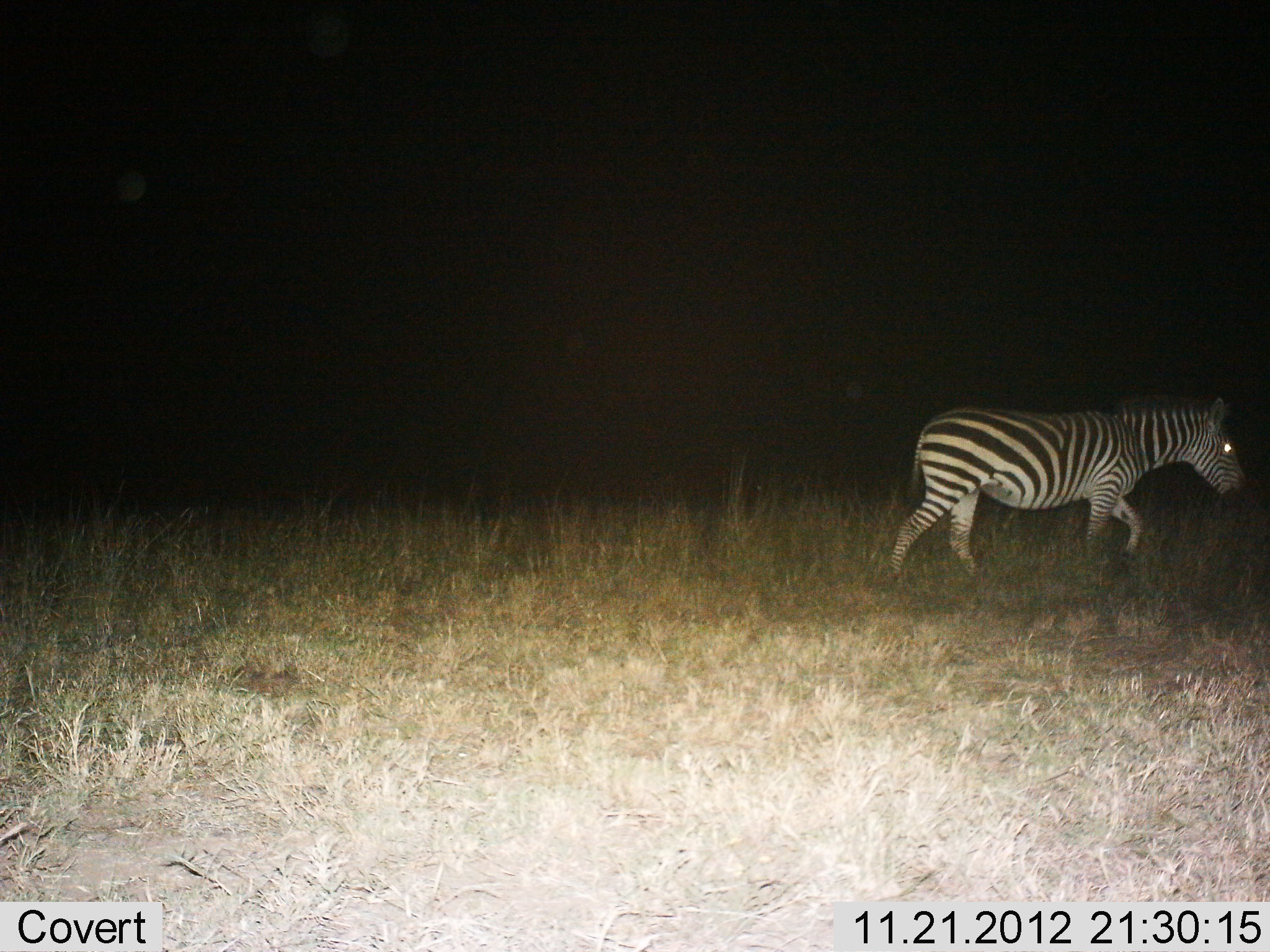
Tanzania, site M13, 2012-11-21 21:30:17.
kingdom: Animalia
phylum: Chordata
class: Mammalia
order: Perissodactyla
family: Equidae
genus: Equus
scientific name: Equus quagga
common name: plains zebra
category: zebra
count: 1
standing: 12%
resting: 0%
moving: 88%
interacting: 0%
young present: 0%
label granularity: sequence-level